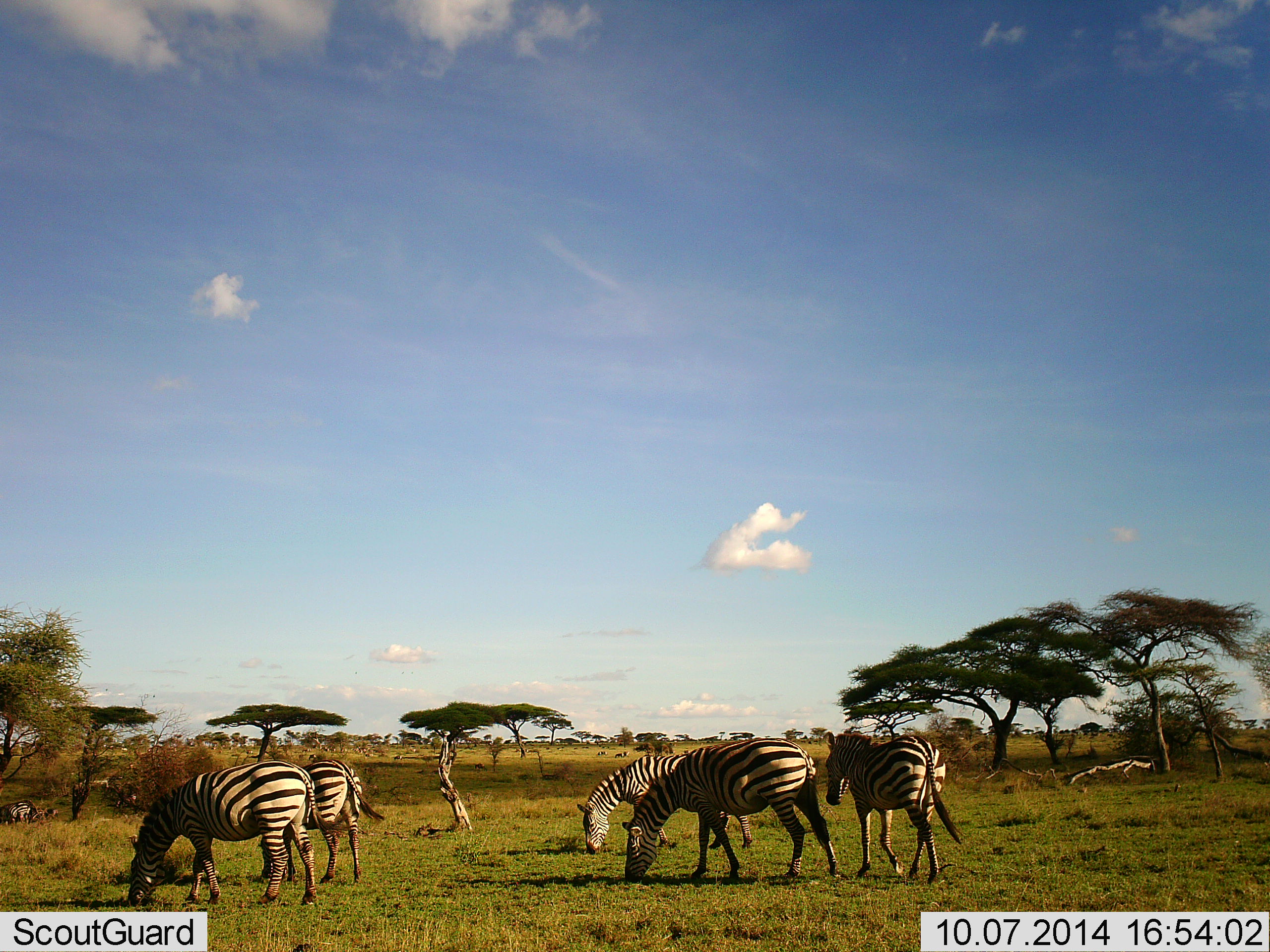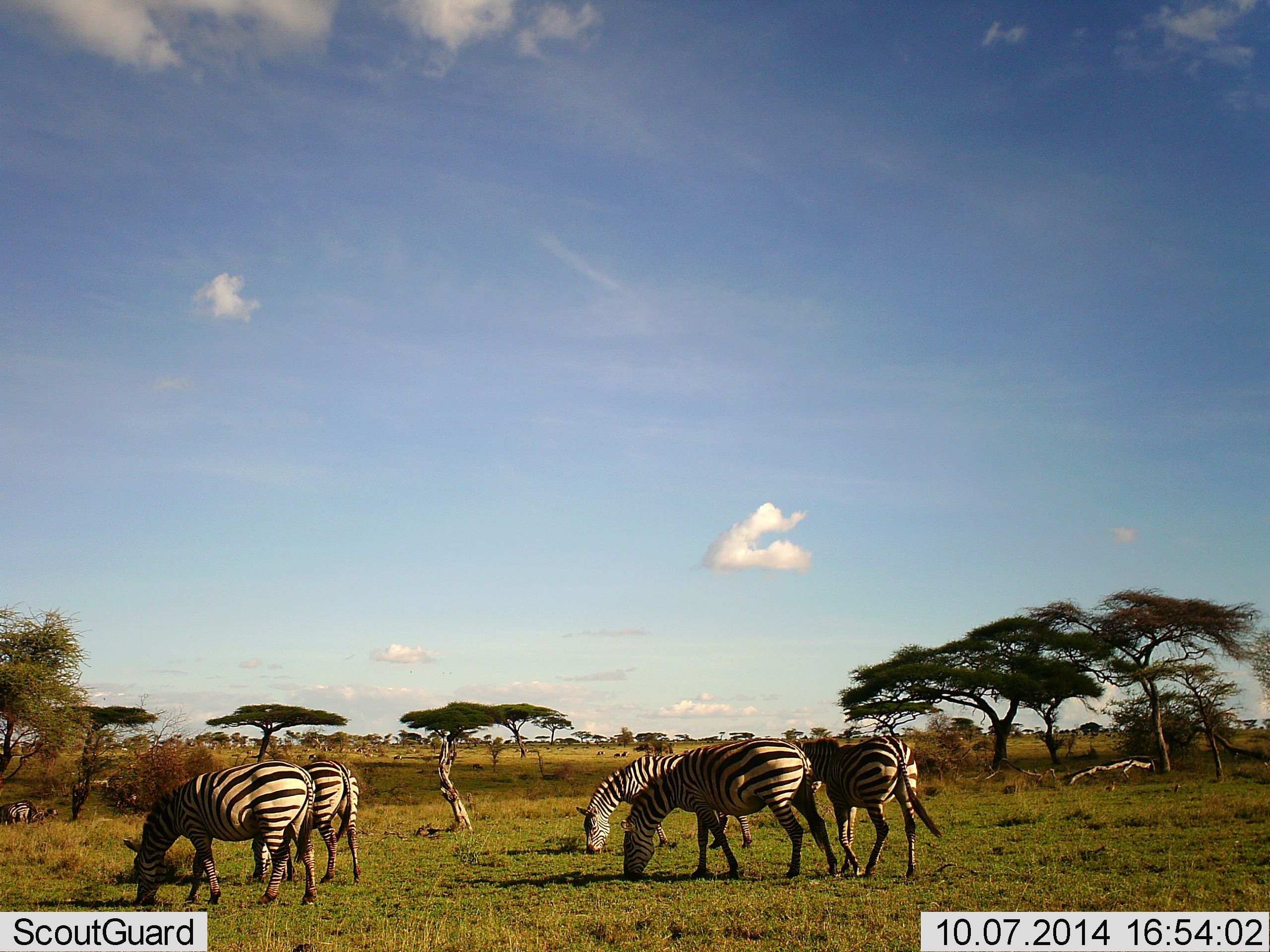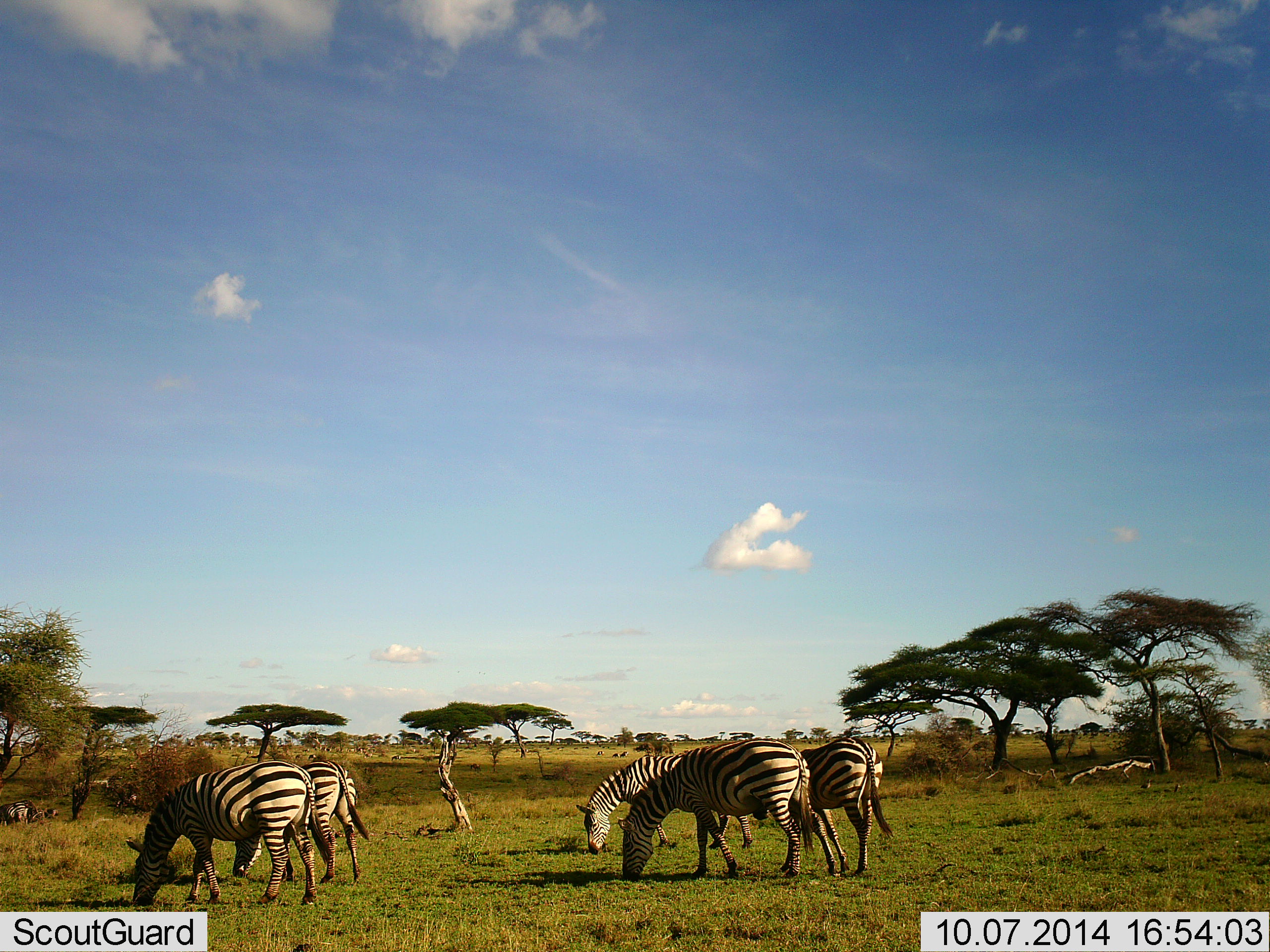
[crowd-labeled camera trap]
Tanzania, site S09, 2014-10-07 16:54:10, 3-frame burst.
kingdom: Animalia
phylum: Chordata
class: Mammalia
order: Perissodactyla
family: Equidae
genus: Equus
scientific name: Equus quagga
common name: plains zebra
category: zebra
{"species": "zebra (plains zebra) (Equus quagga)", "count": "5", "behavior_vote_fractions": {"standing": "25%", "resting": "0%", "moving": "17%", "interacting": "0%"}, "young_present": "0%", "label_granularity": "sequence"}